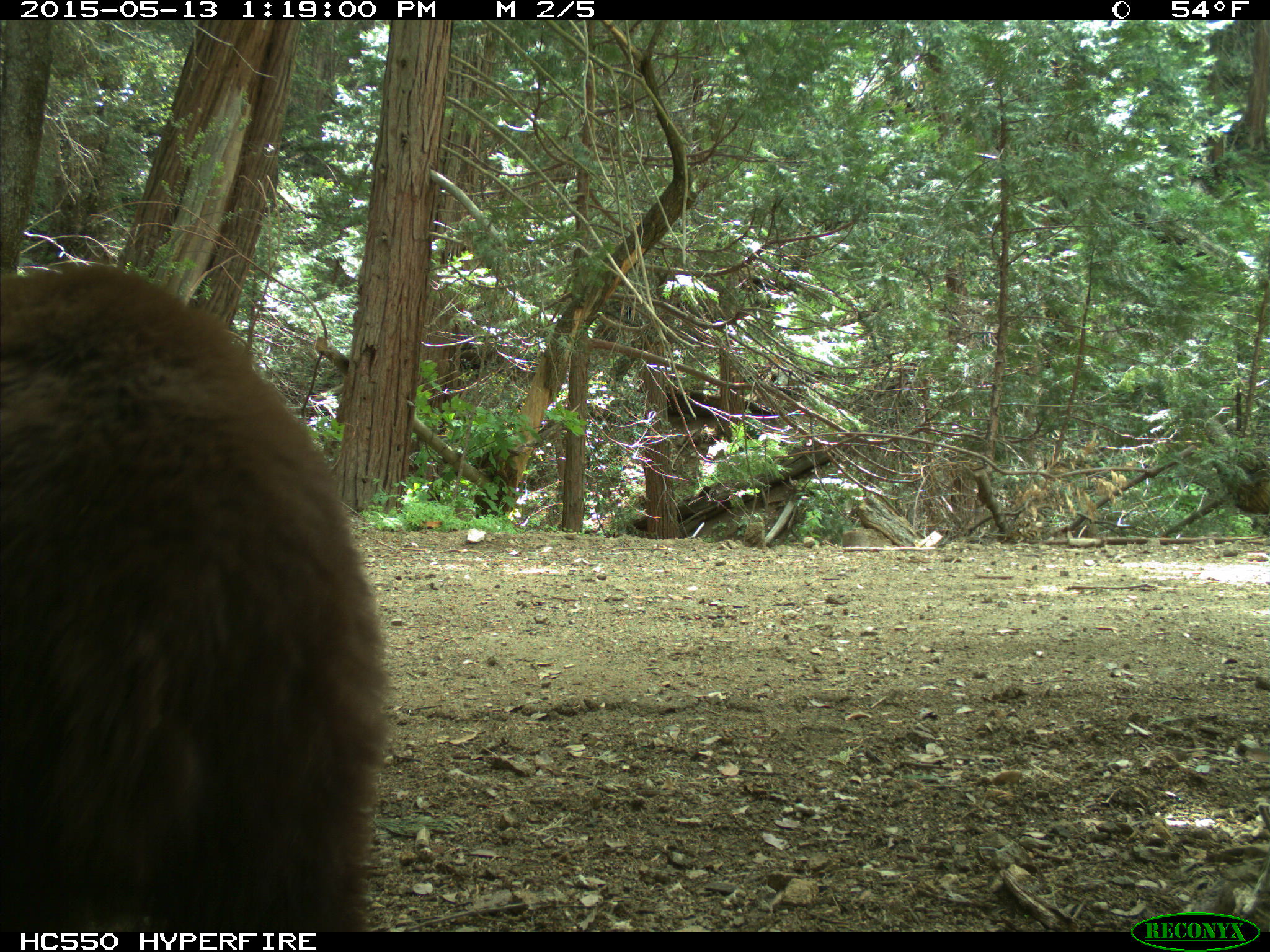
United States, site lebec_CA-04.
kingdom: Animalia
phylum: Chordata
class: Mammalia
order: Carnivora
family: Ursidae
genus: Ursus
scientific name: Ursus americanus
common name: american black bear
Ursus americanus (american black bear).